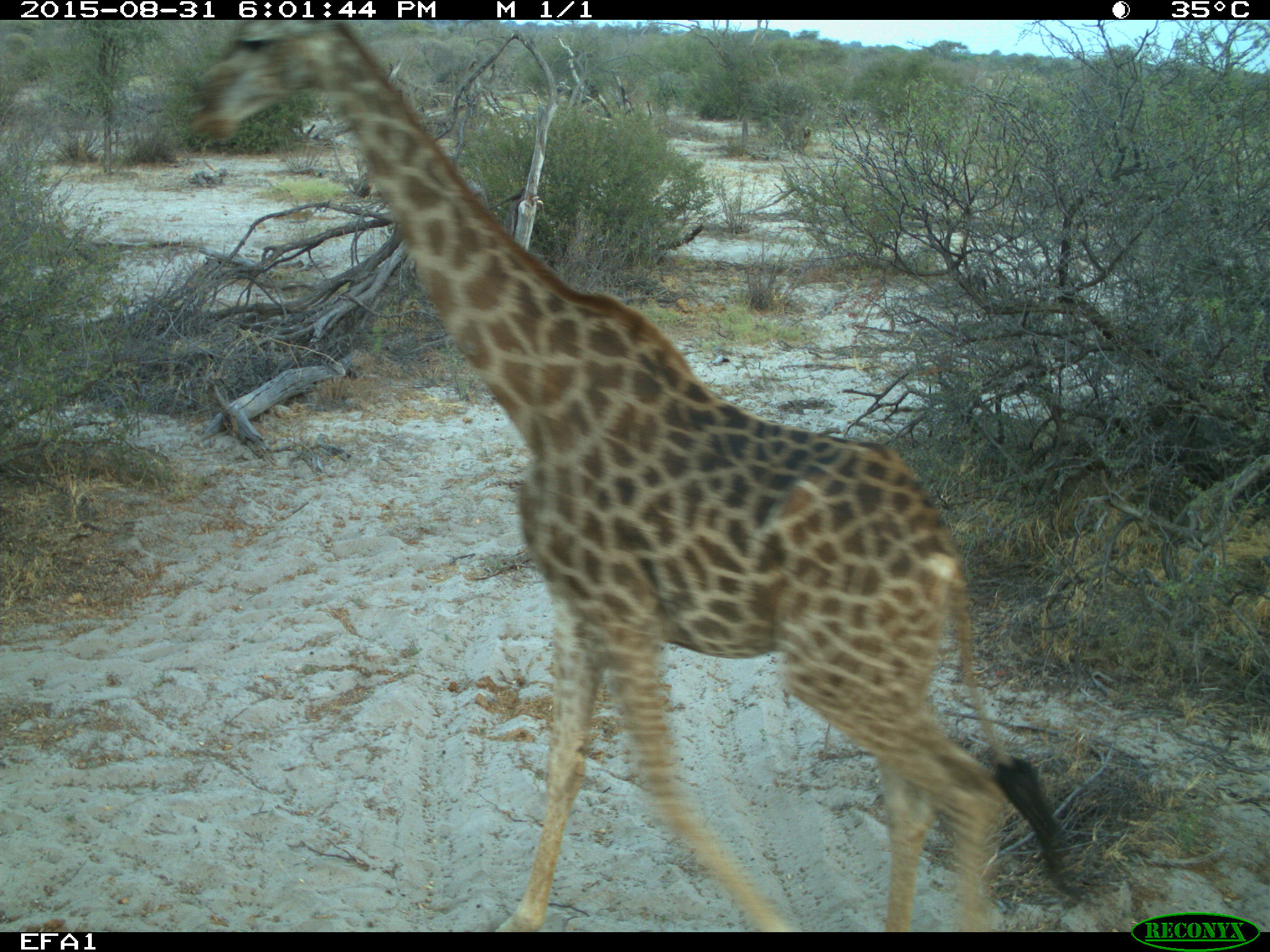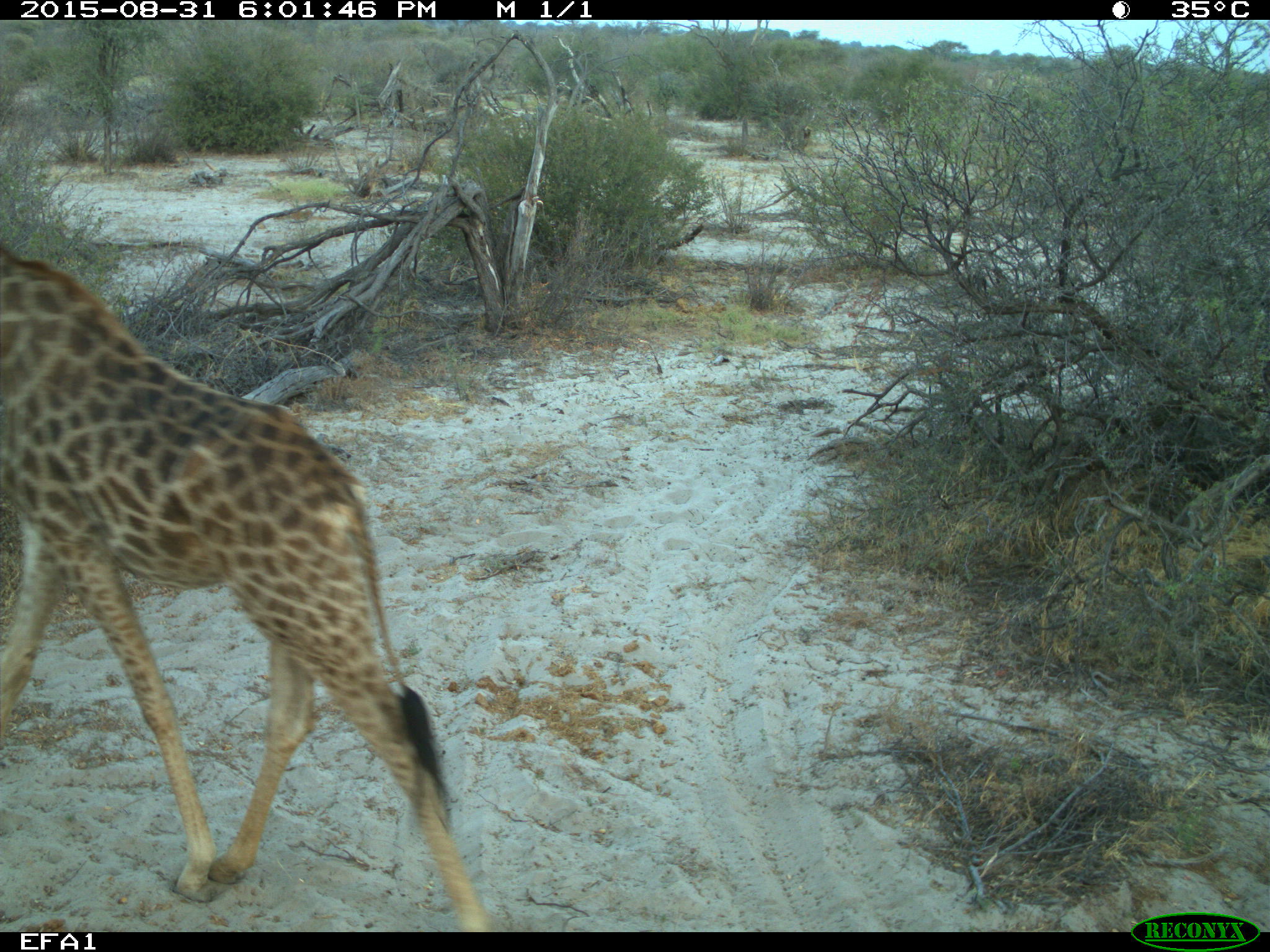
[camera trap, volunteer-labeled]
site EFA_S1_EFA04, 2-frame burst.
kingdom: Animalia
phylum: Chordata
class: Mammalia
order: Artiodactyla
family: Giraffidae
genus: Giraffa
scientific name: Giraffa camelopardalis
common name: giraffe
Giraffe (Giraffa camelopardalis), count 1. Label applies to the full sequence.